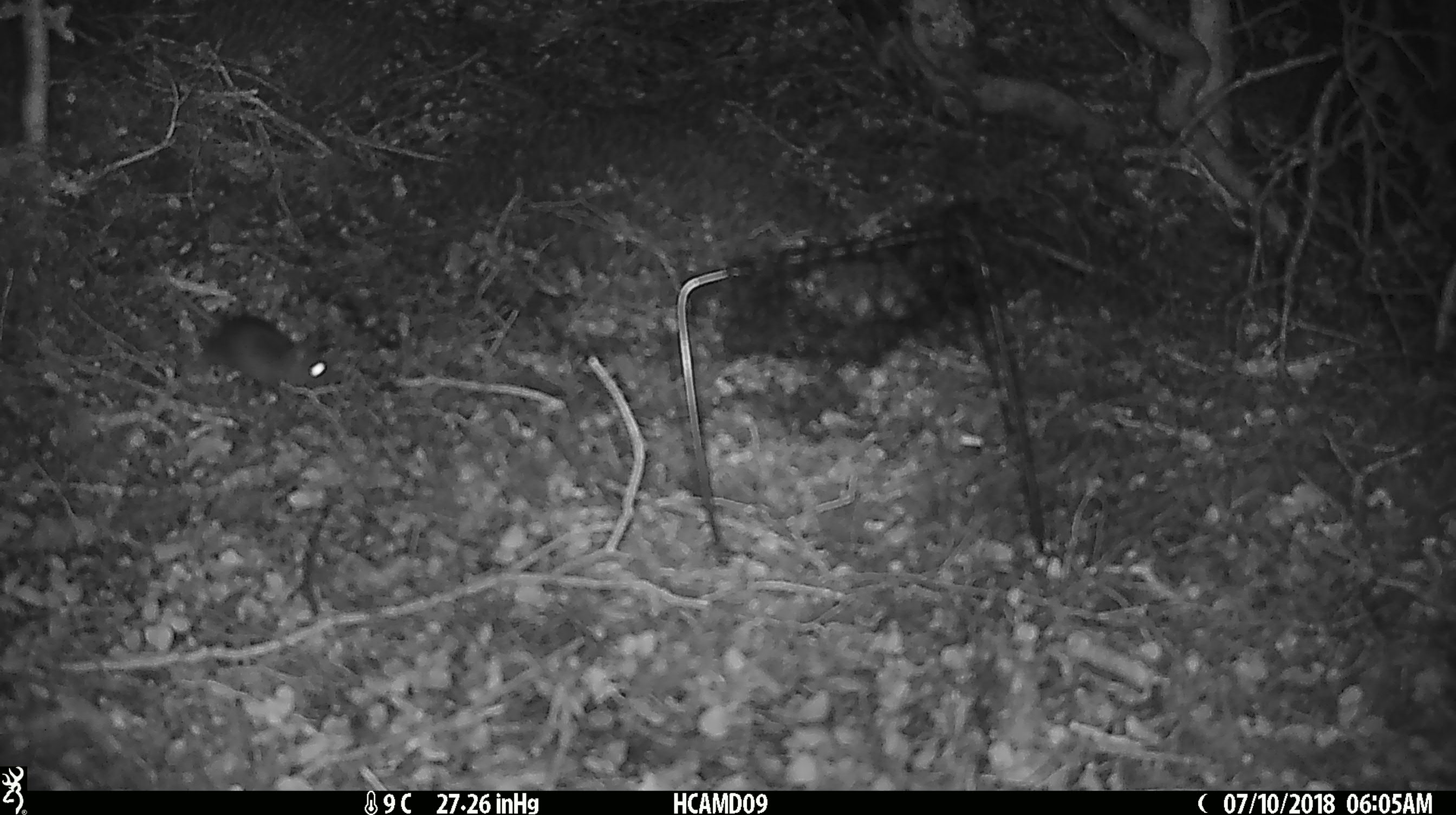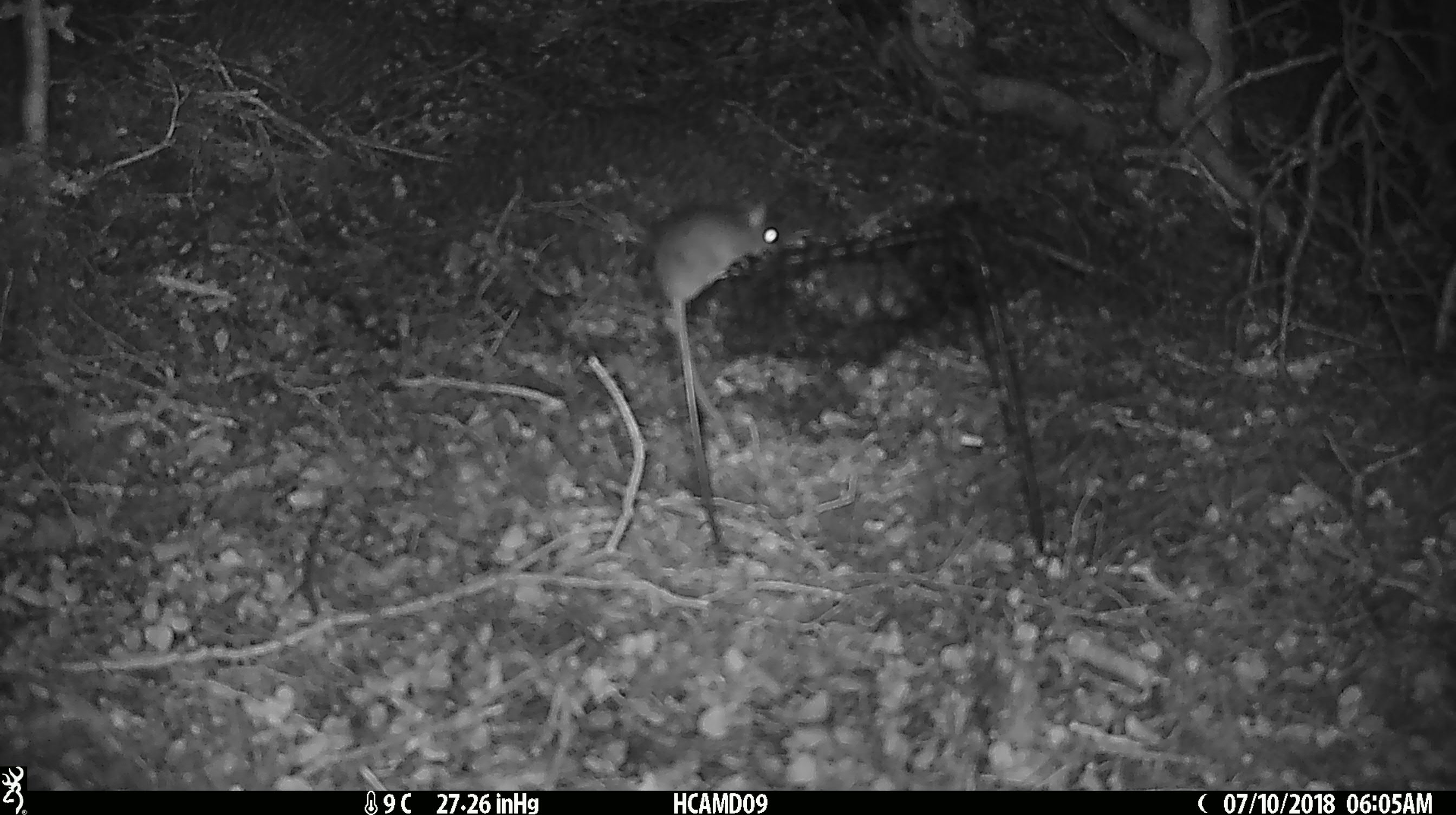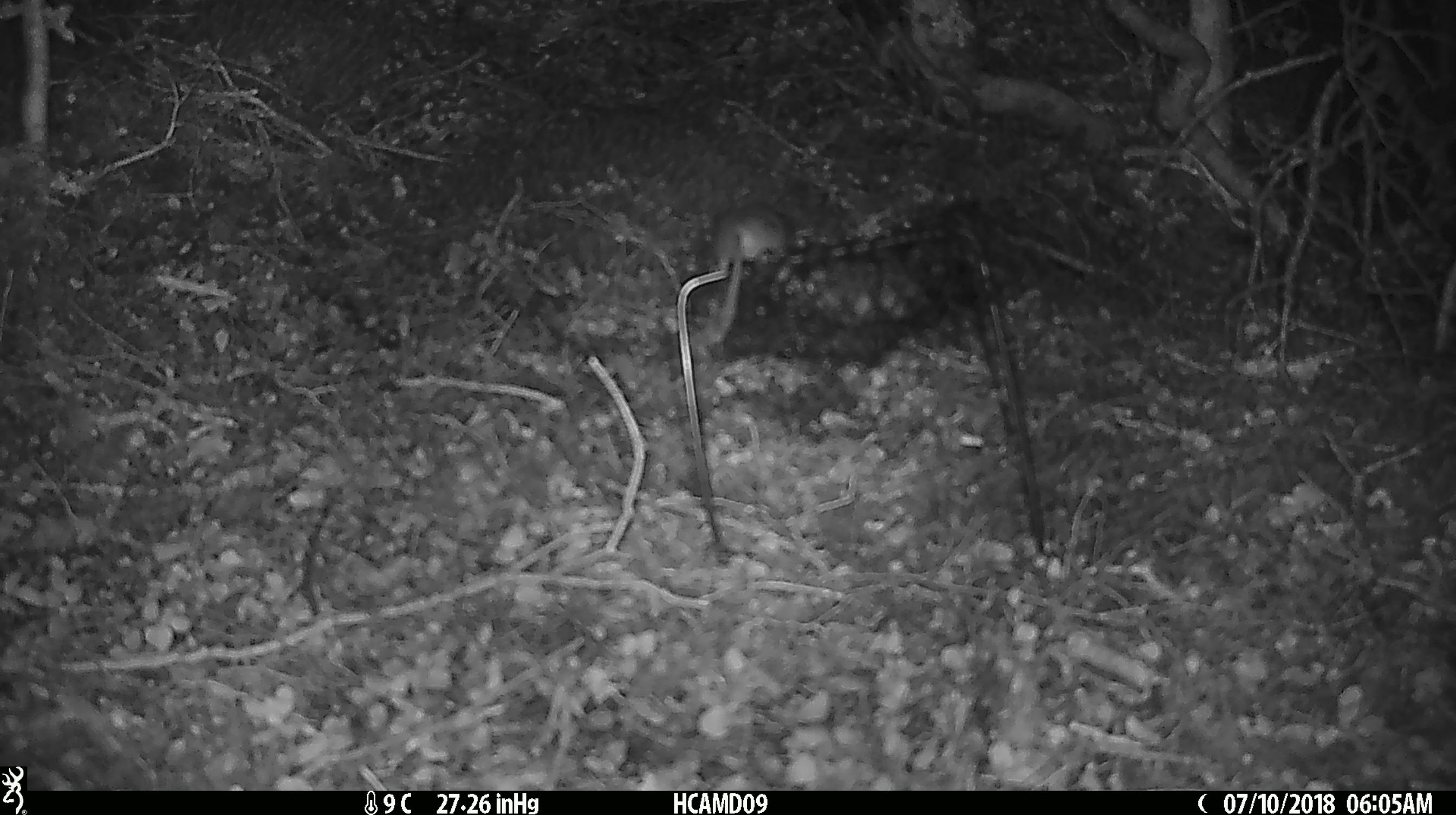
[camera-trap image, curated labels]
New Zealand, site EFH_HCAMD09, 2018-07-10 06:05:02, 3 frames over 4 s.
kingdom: Animalia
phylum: Chordata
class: Mammalia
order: Rodentia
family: Muridae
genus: Mus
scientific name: Mus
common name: mouse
Mouse (Mus).